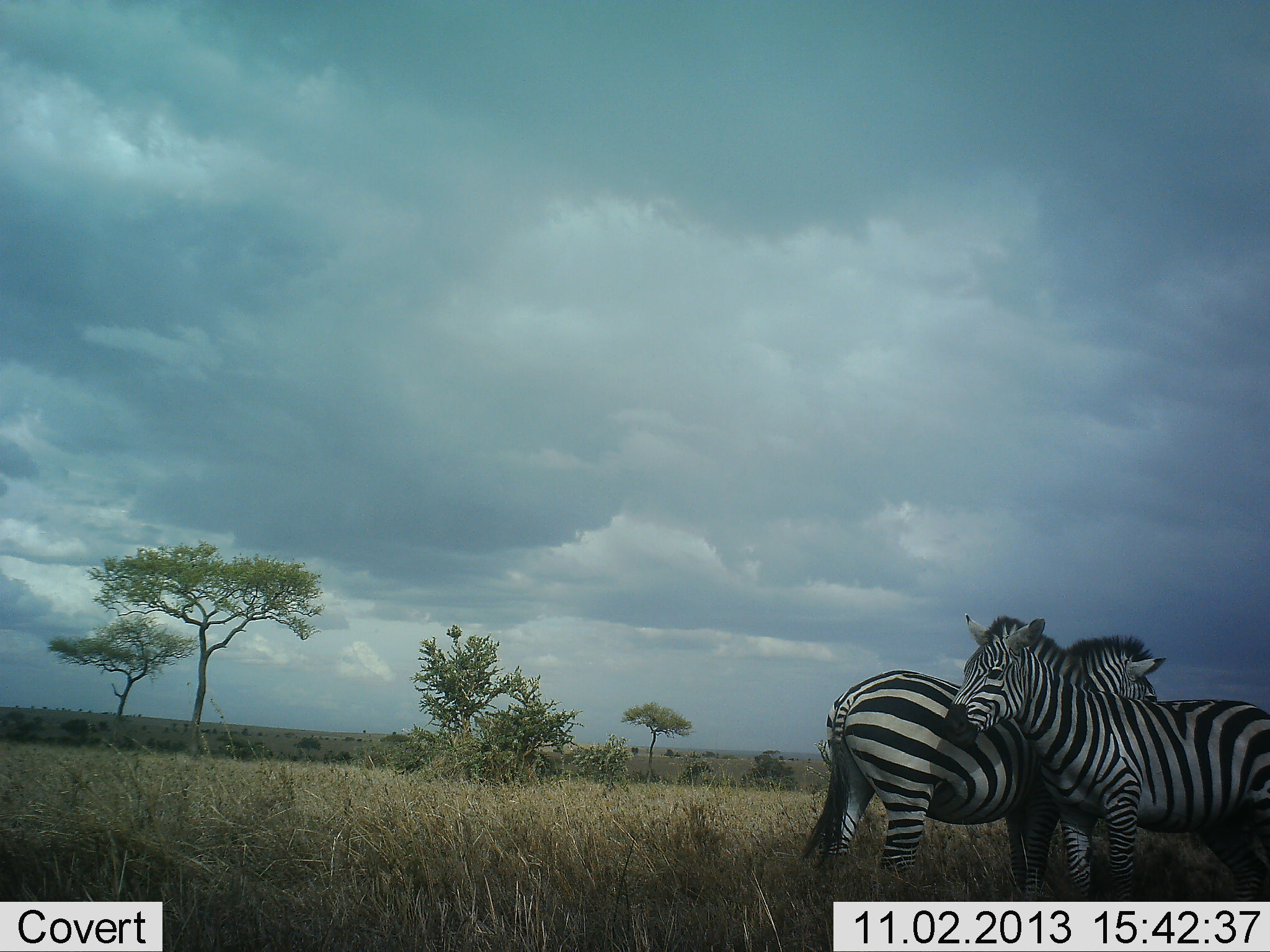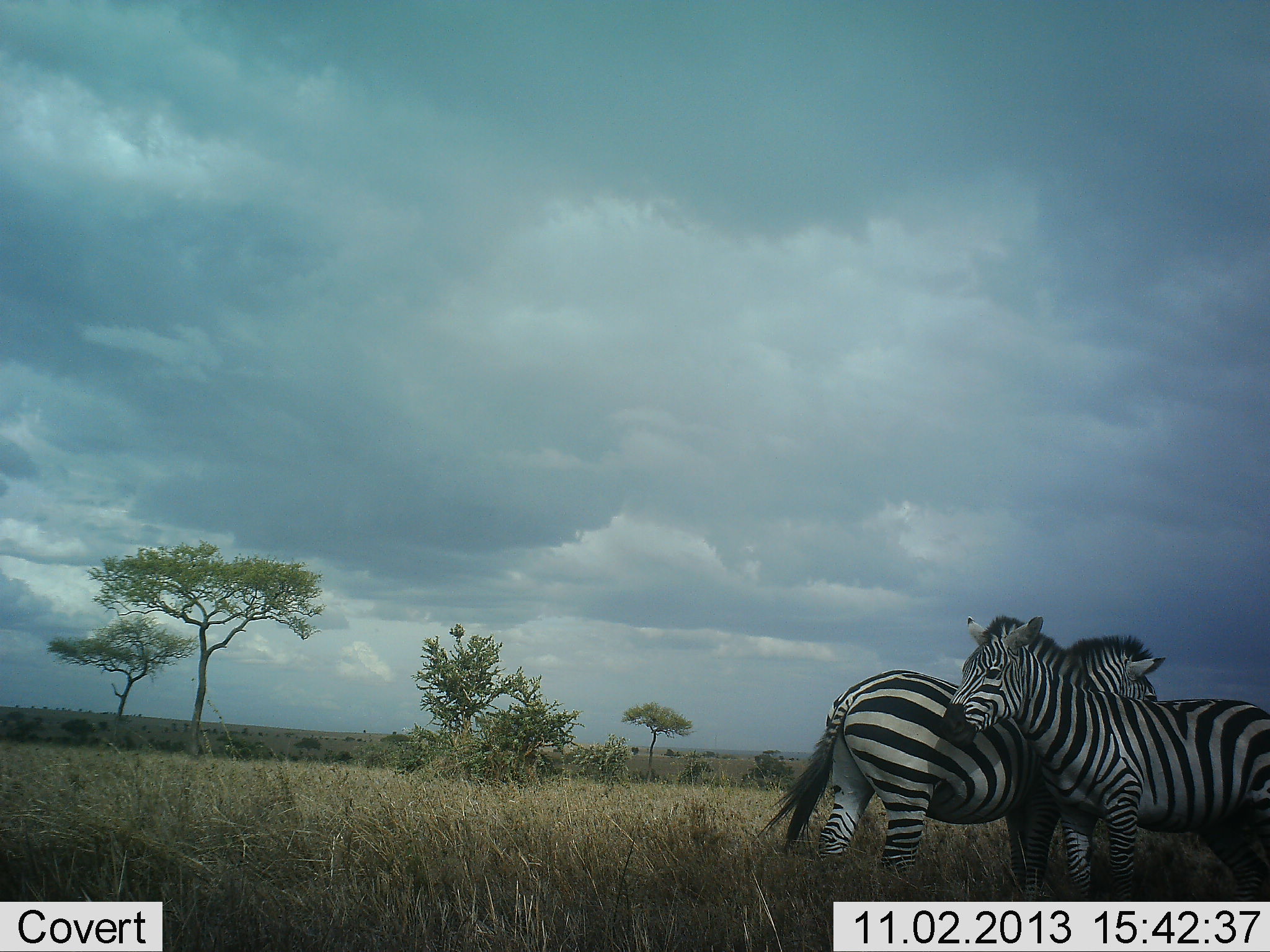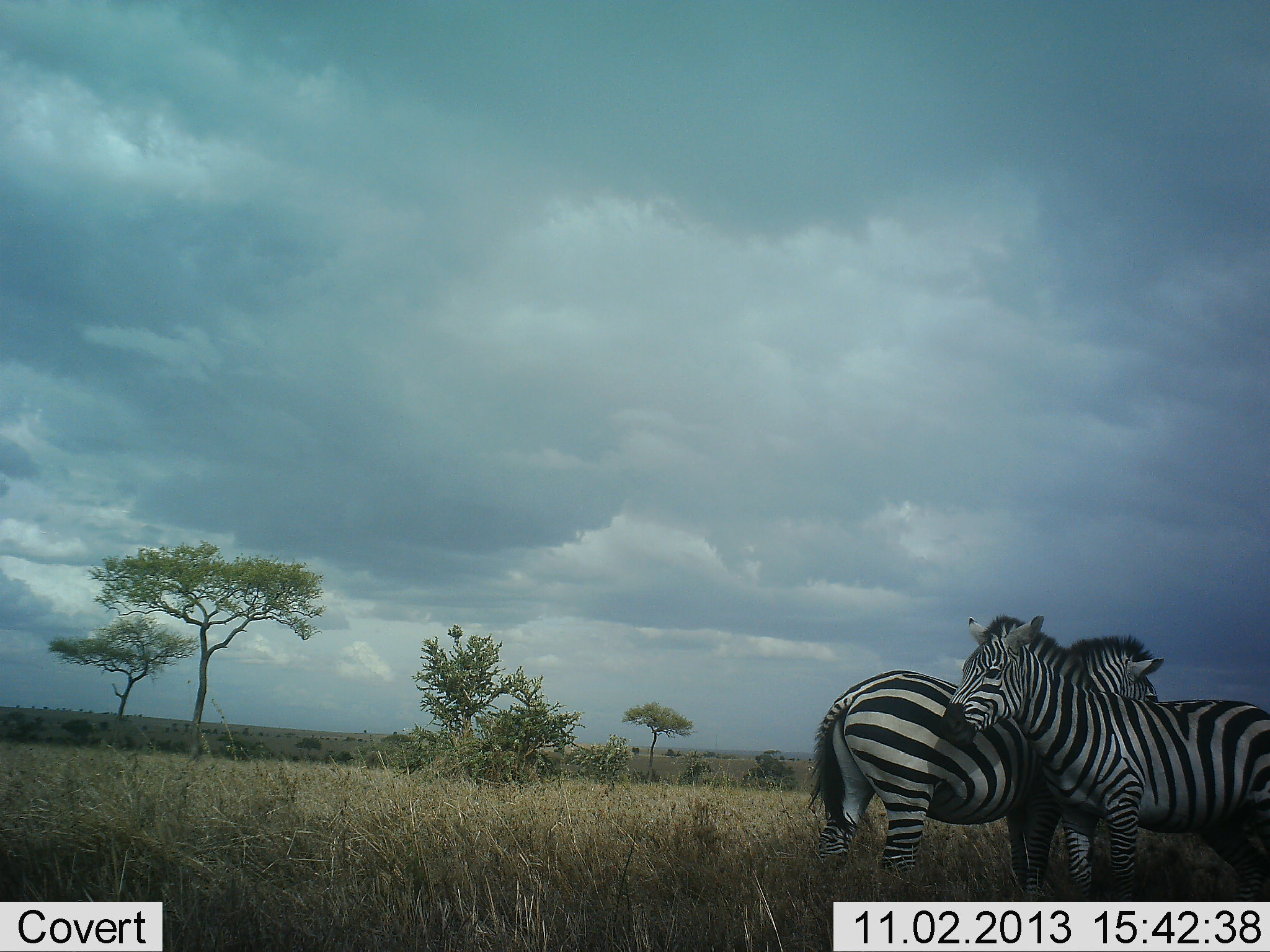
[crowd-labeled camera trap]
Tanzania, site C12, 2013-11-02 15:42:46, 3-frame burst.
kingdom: Animalia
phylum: Chordata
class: Mammalia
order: Perissodactyla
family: Equidae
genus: Equus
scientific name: Equus quagga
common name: plains zebra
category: zebra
Zebra (plains zebra) (Equus quagga), count 2. Behavior (volunteer vote fractions): standing 70%, resting 0%, moving 0%, interacting 50%. Young present (vote fraction): 0%. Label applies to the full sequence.